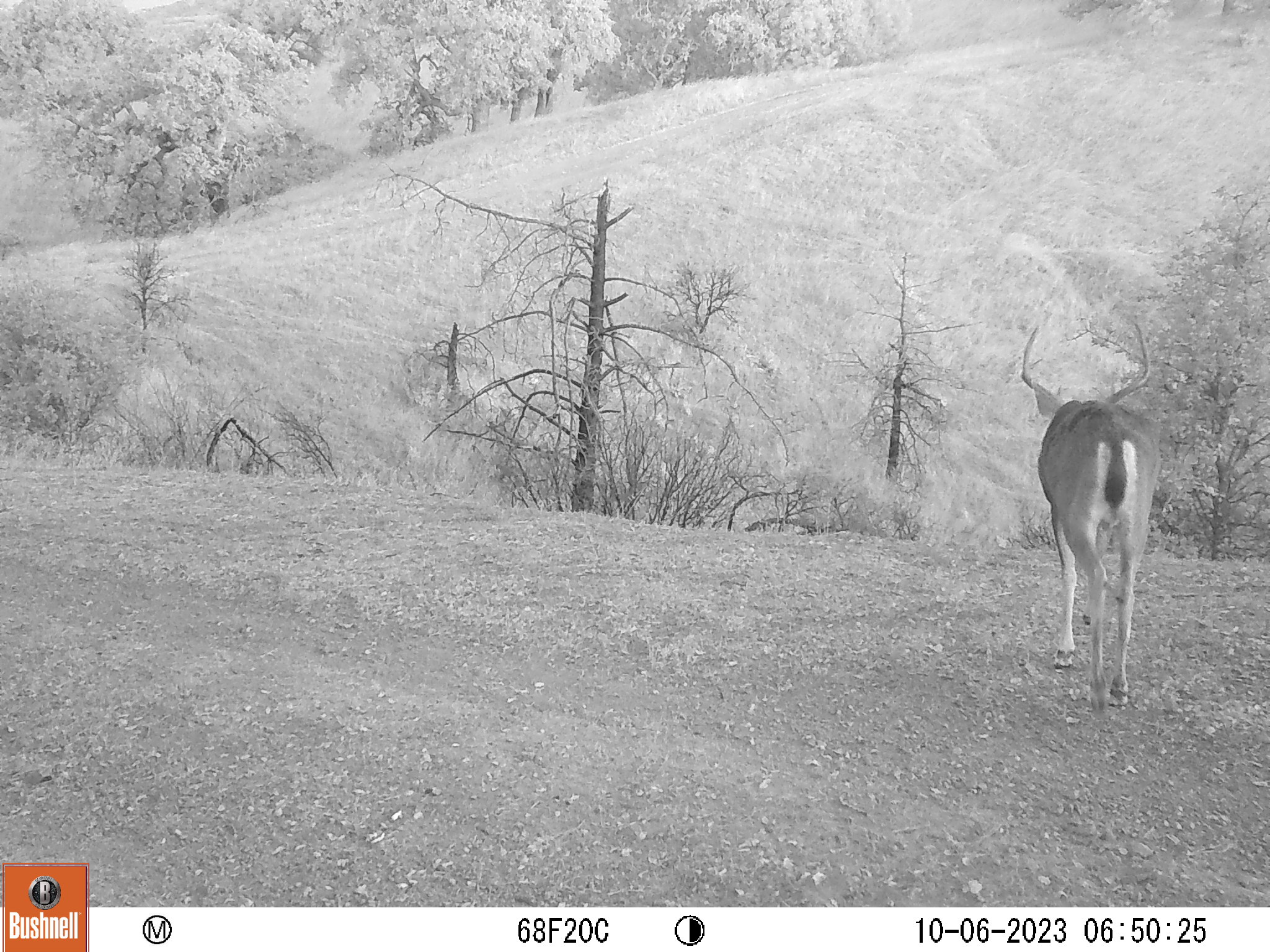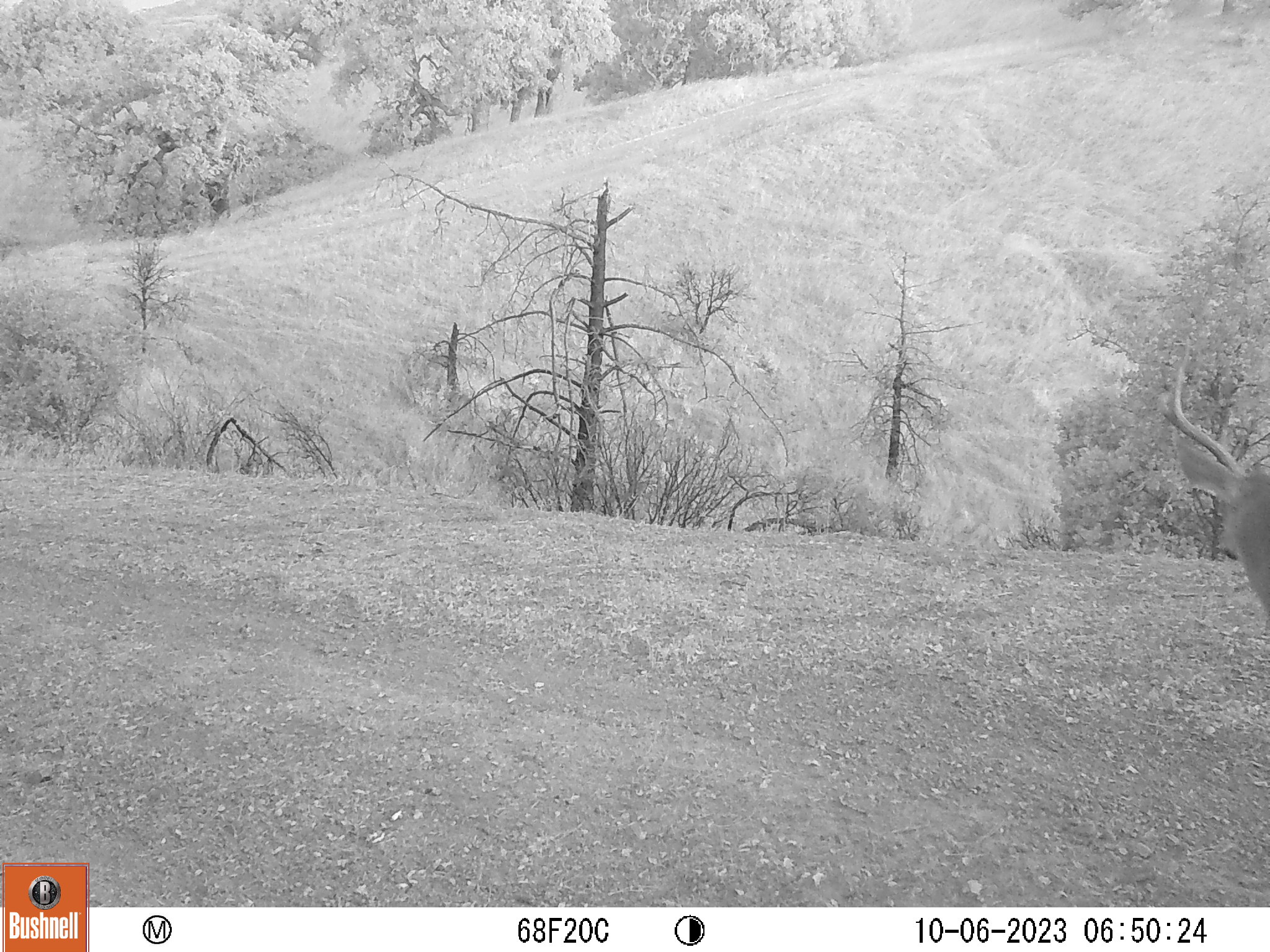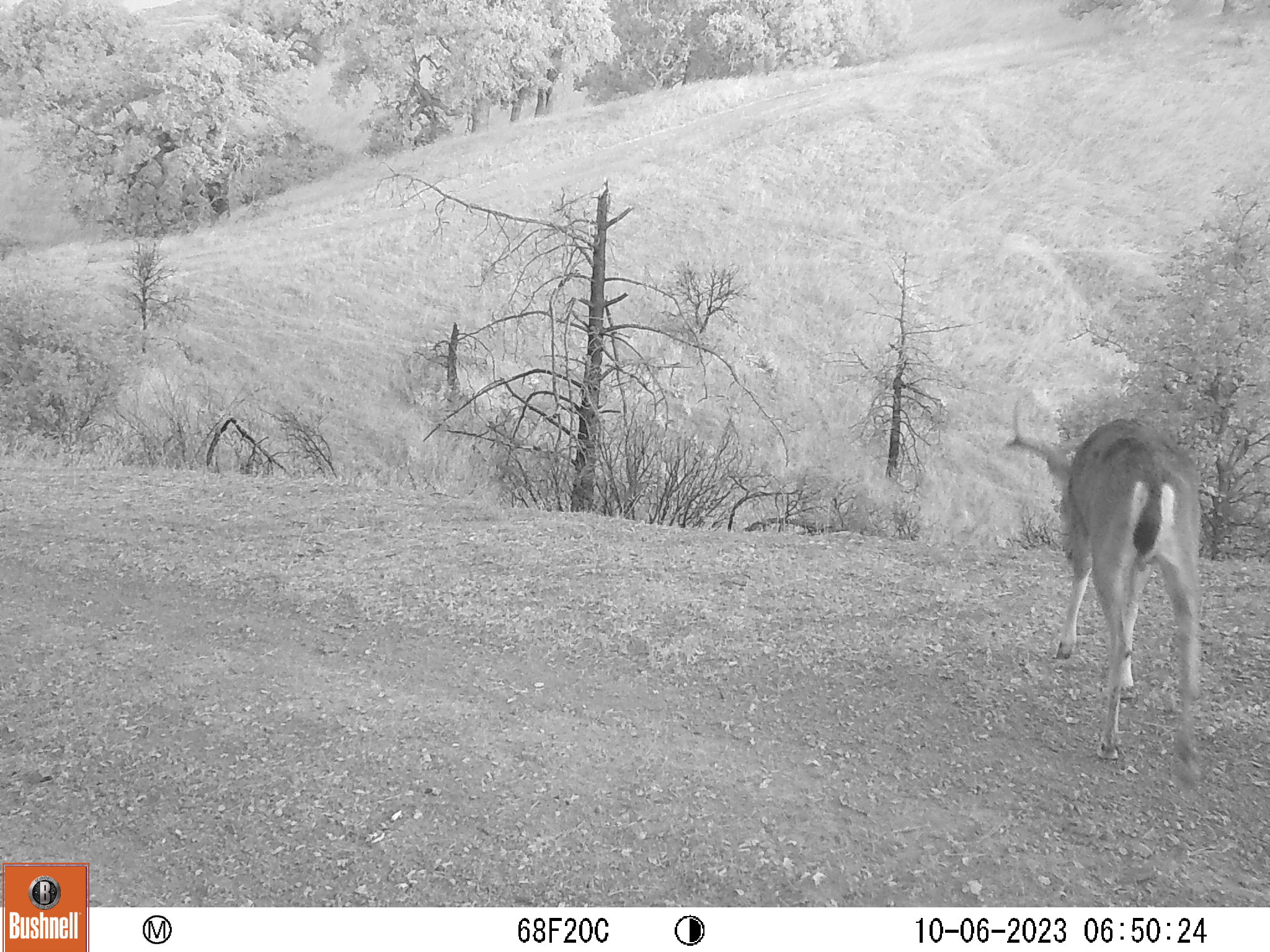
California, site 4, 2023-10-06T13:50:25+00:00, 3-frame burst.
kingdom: Animalia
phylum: Chordata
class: Mammalia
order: Artiodactyla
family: Cervidae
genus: Odocoileus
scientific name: Odocoileus hemionus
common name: mule deer